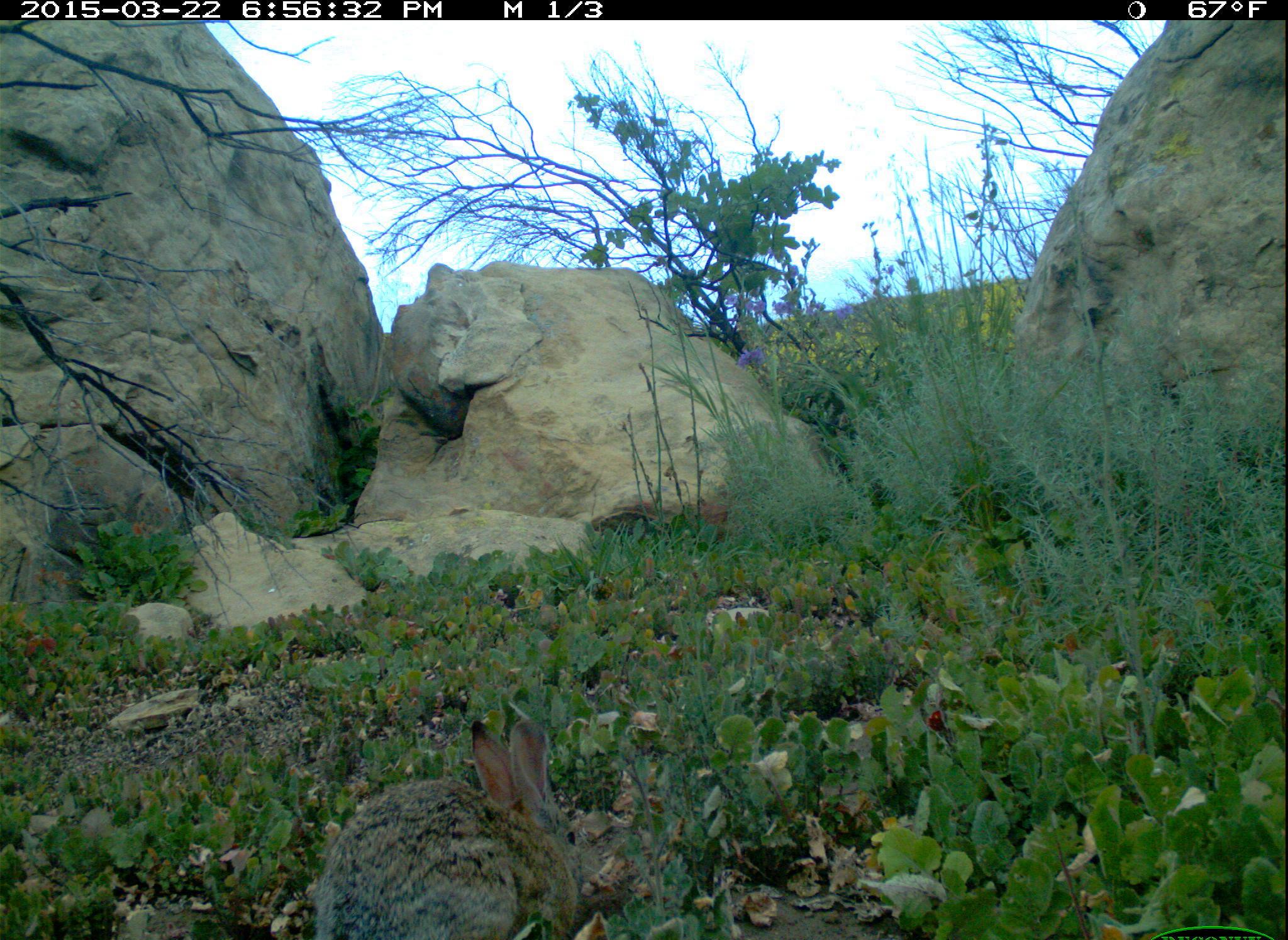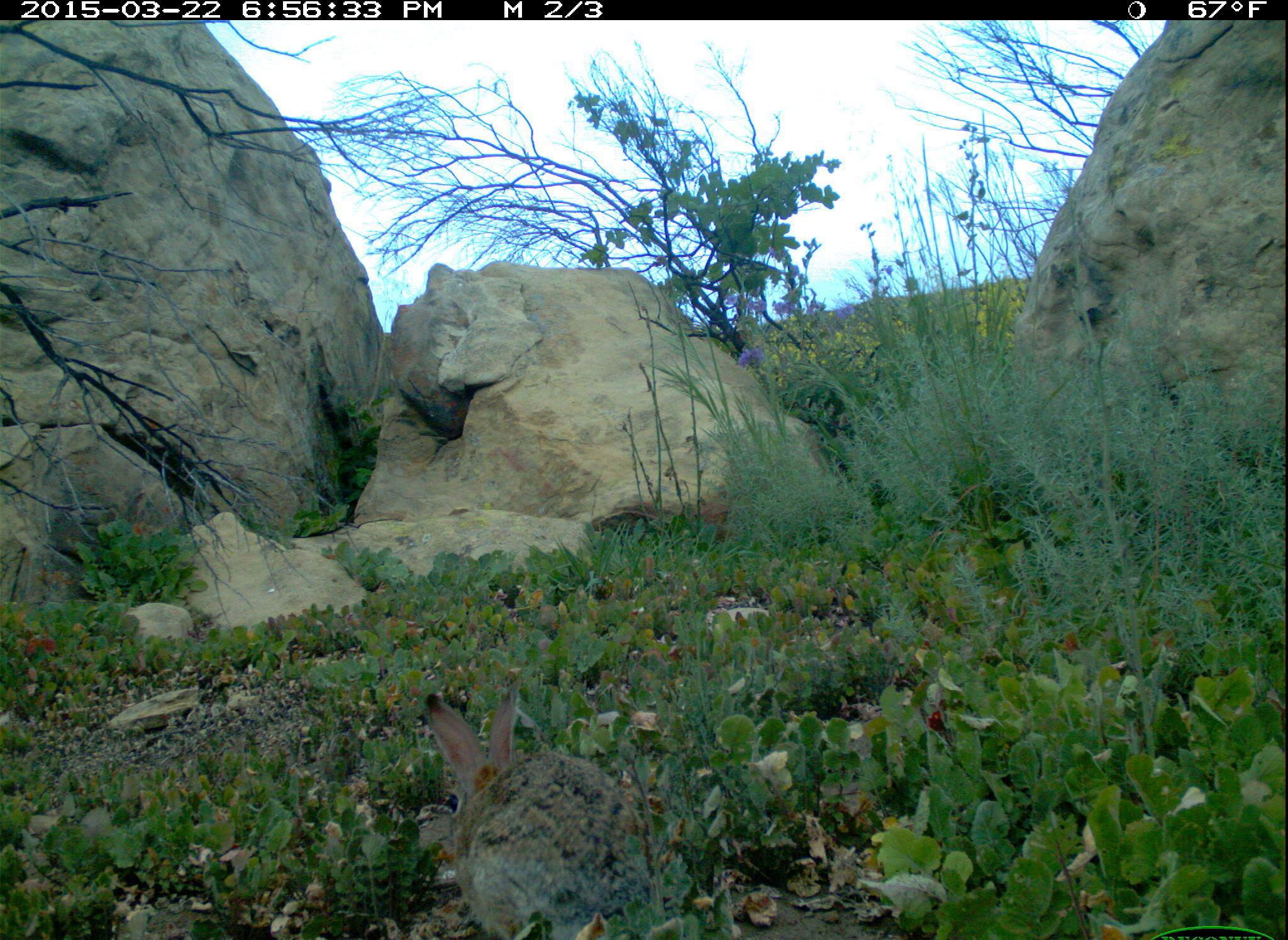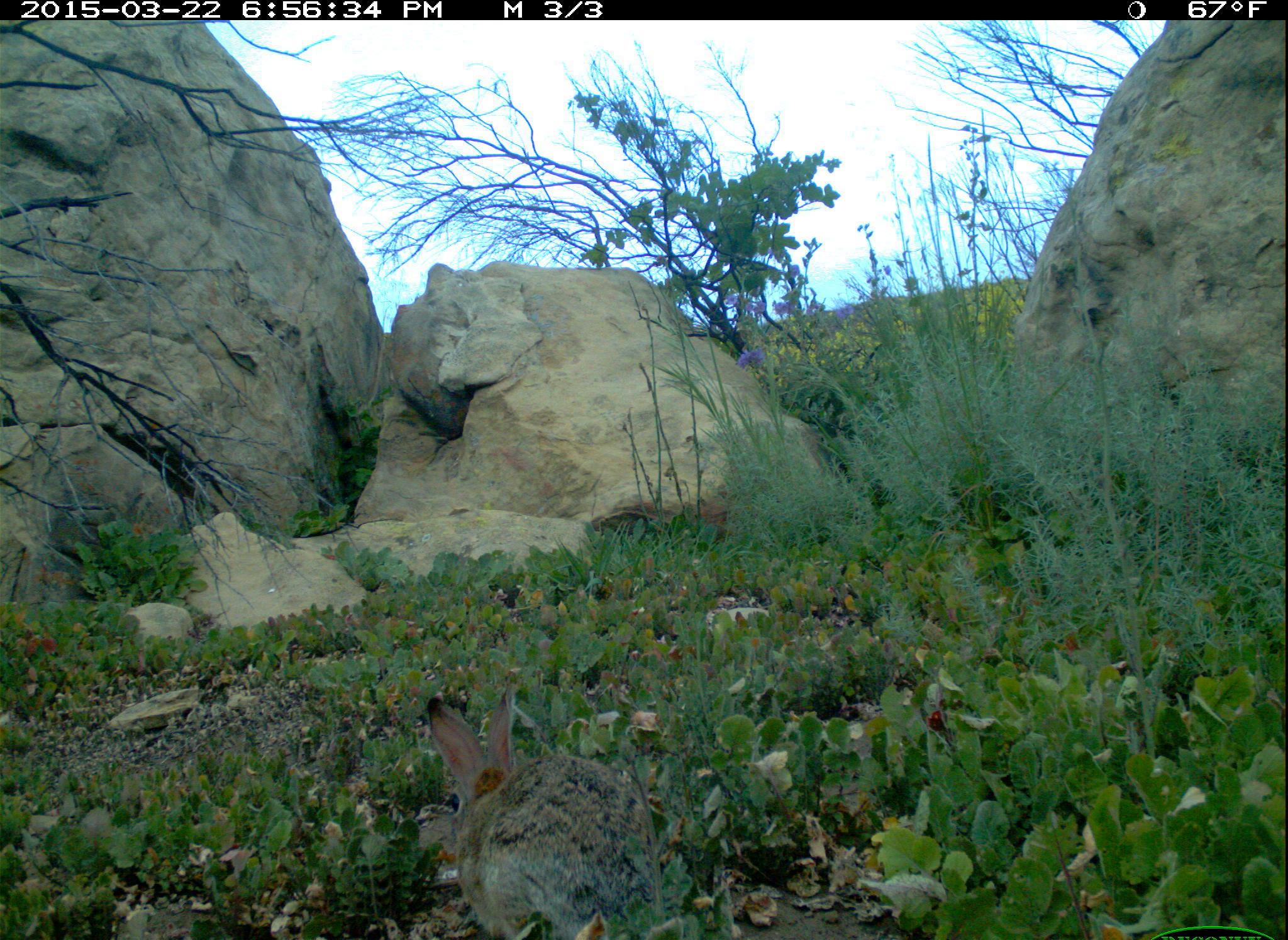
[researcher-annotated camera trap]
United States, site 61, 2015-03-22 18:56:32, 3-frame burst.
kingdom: Animalia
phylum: Chordata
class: Mammalia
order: Lagomorpha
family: Leporidae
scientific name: Leporidae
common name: rabbits and hares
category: rabbit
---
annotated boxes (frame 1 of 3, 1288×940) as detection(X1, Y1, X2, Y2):
rabbit: detection(303, 718, 621, 940)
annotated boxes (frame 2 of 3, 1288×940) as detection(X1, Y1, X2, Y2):
rabbit: detection(393, 676, 669, 940)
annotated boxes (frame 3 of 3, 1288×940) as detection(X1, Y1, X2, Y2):
rabbit: detection(411, 659, 686, 940)